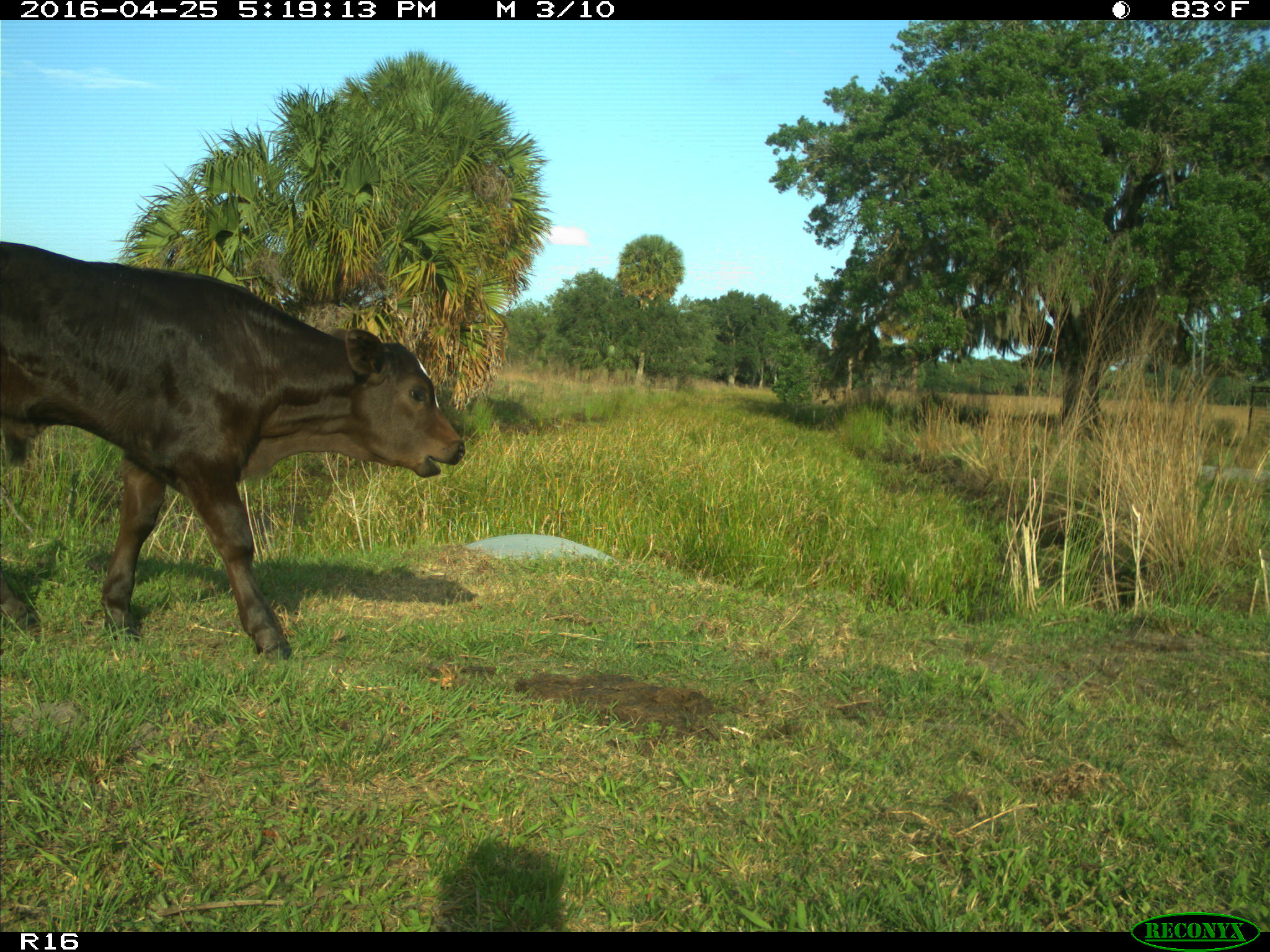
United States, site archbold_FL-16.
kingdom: Animalia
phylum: Chordata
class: Mammalia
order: Artiodactyla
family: Bovidae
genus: Bos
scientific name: Bos taurus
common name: domestic cow